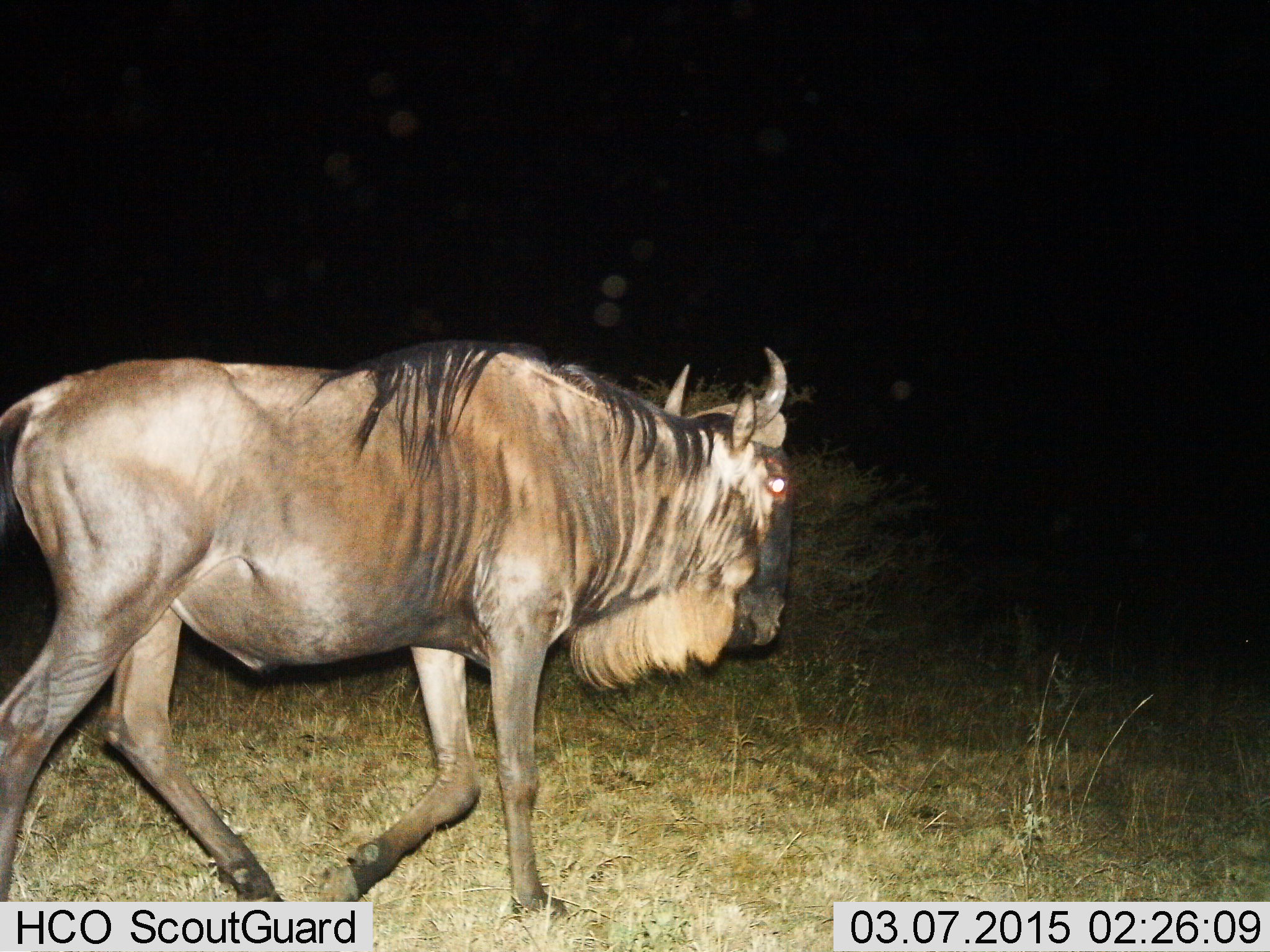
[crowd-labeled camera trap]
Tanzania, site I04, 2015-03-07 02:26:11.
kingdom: Animalia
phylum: Chordata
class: Mammalia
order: Artiodactyla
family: Bovidae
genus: Connochaetes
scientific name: Connochaetes taurinus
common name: blue wildebeest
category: wildebeest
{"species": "wildebeest (blue wildebeest) (Connochaetes taurinus)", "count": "1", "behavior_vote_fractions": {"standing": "0%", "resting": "0%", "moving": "90%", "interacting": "10%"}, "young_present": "0%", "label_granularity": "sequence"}